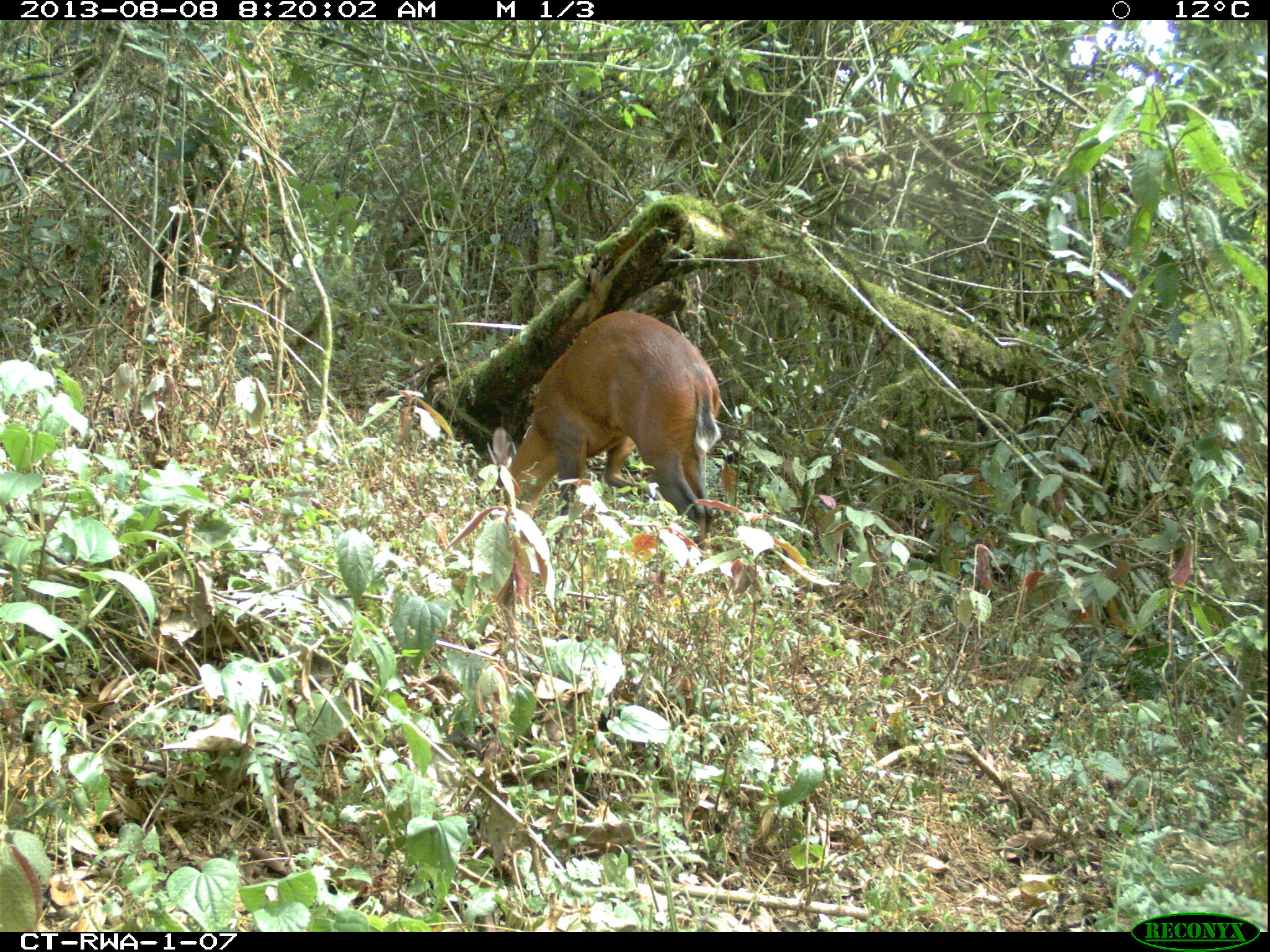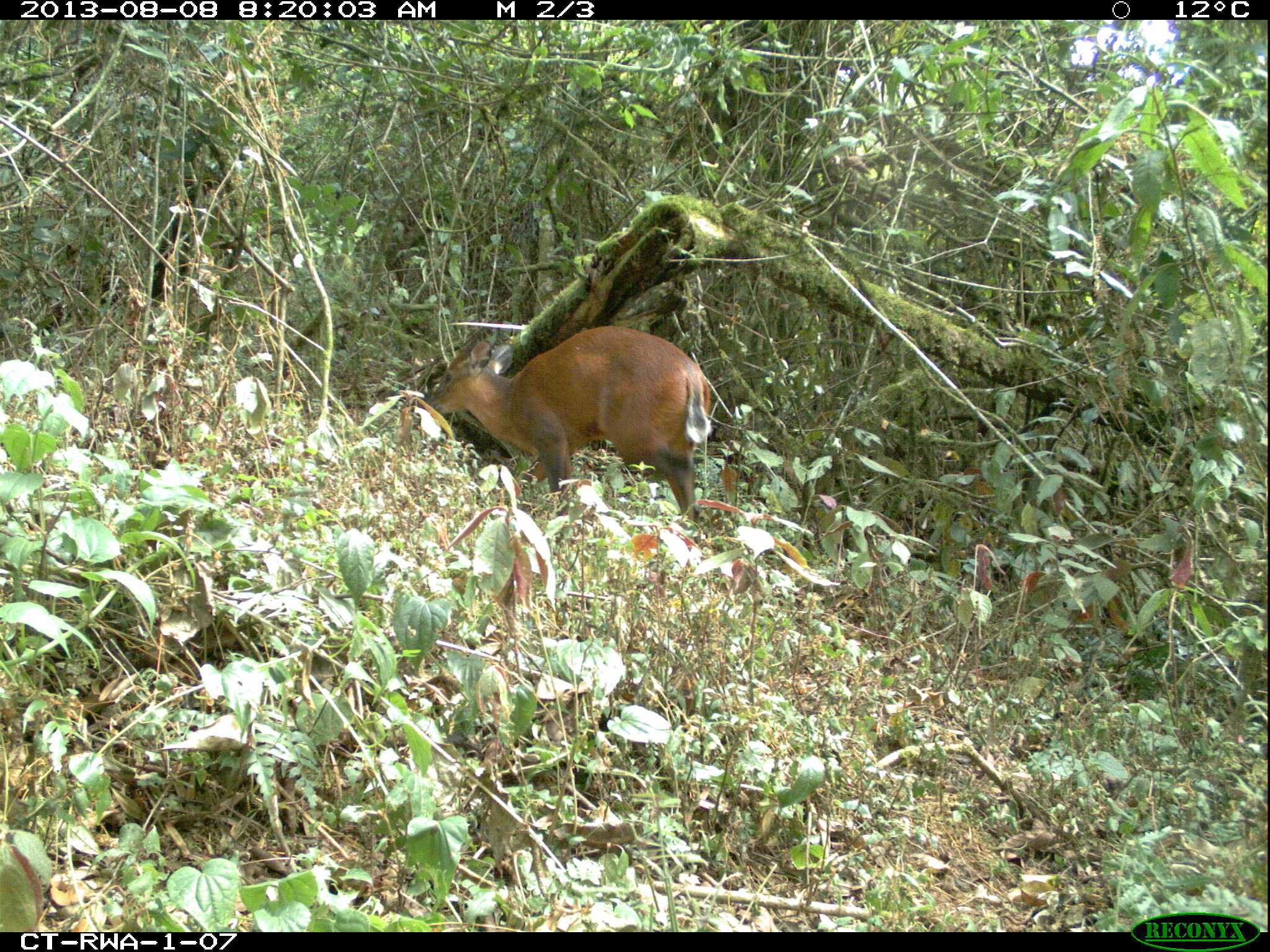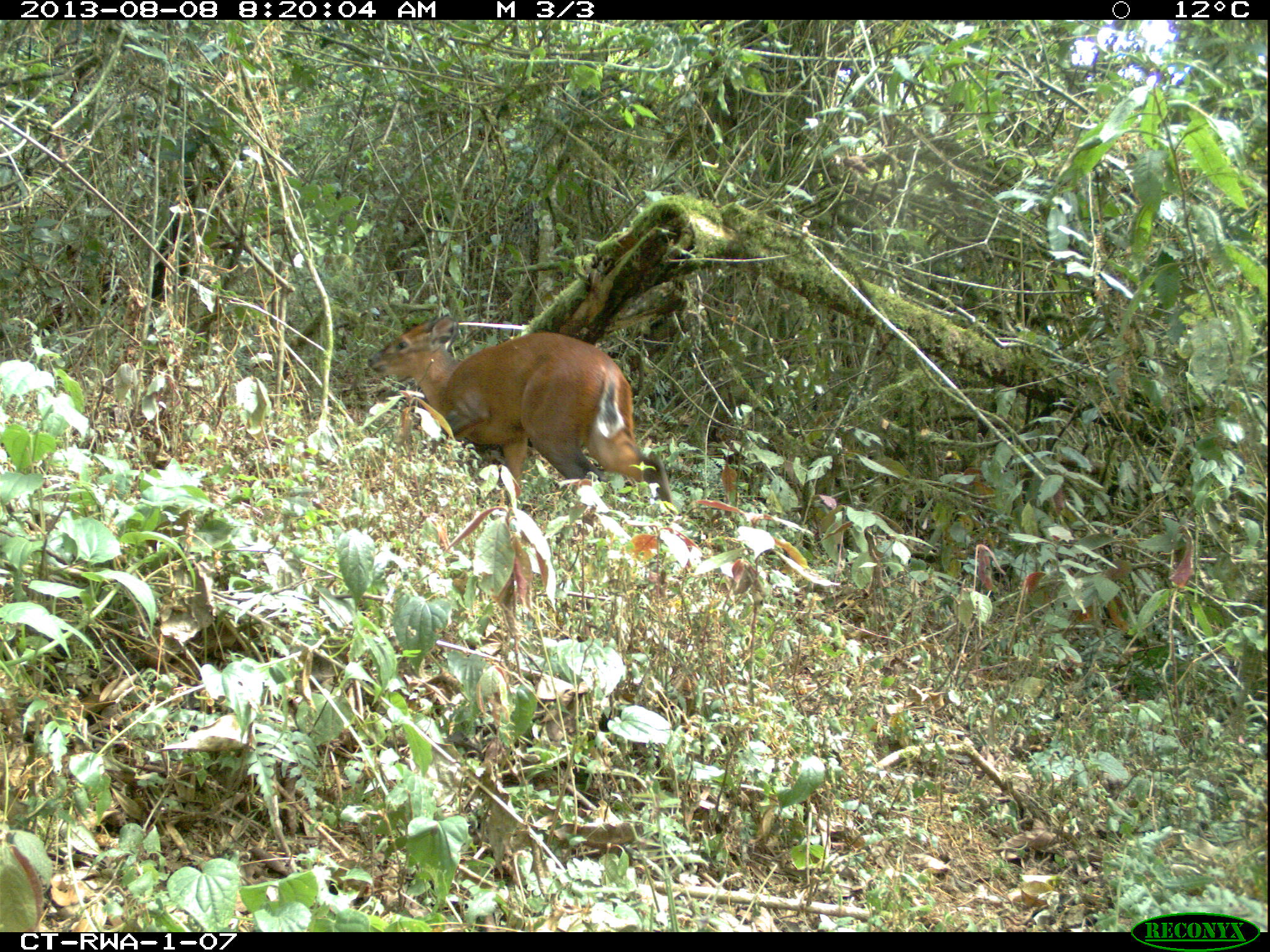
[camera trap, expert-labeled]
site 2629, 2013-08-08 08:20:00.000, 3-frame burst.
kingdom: Animalia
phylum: Chordata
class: Mammalia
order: Artiodactyla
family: Bovidae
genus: Cephalophus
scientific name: Cephalophus nigrifrons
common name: black-fronted duiker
Cephalophus nigrifrons (black-fronted duiker), count 1.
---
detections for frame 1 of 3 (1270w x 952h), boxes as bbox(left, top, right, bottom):
cephalophus nigrifrons: bbox(492, 309, 722, 567)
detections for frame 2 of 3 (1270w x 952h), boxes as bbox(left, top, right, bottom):
cephalophus nigrifrons: bbox(415, 324, 712, 545)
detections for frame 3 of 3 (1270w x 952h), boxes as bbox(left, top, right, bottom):
cephalophus nigrifrons: bbox(366, 316, 682, 532)